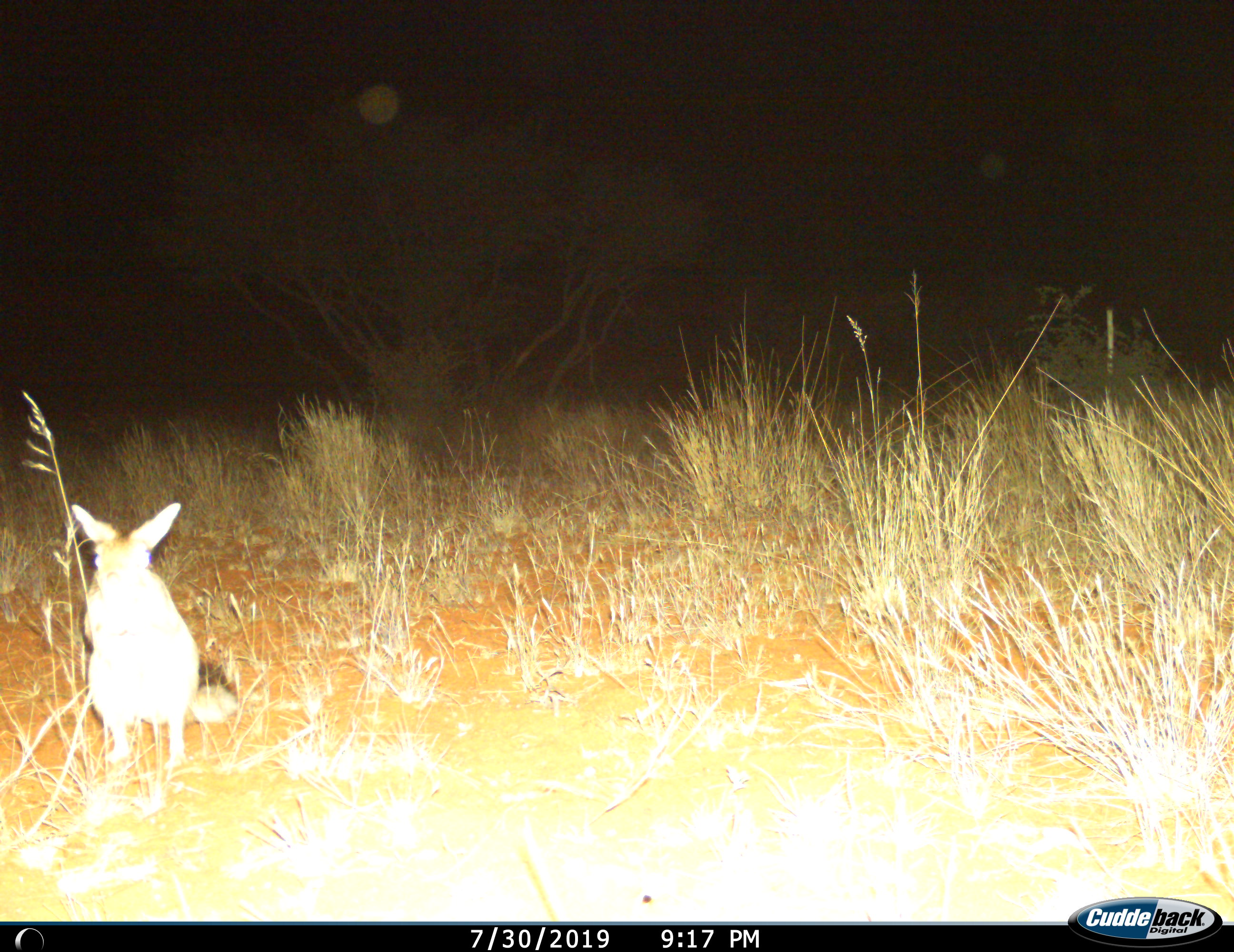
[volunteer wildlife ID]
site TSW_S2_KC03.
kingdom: Animalia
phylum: Chordata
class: Mammalia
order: Lagomorpha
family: Leporidae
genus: Lepus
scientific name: Lepus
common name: hare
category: hareunknown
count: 1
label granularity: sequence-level